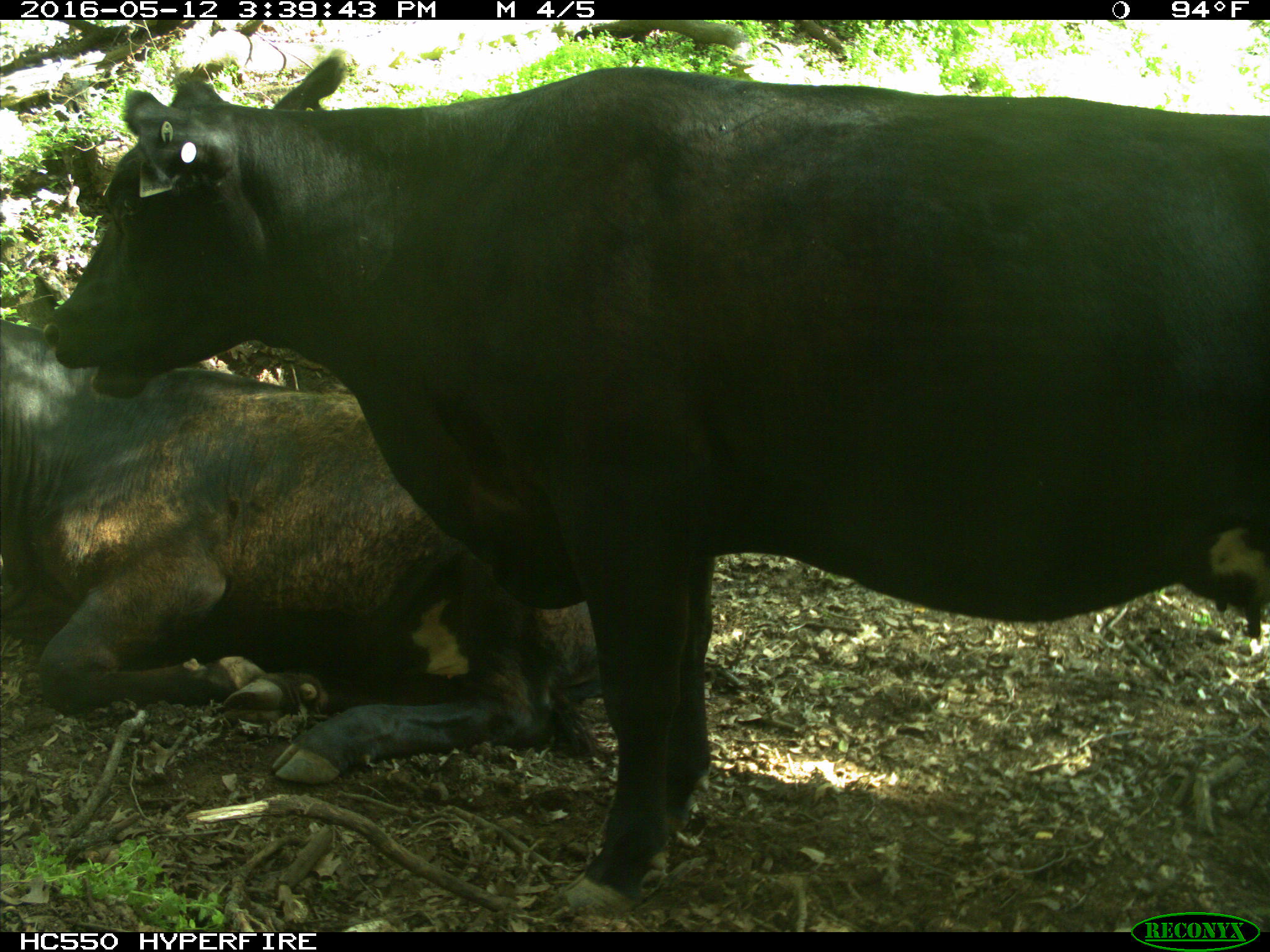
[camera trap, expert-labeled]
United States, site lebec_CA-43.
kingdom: Animalia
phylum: Chordata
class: Mammalia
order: Artiodactyla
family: Bovidae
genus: Bos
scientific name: Bos taurus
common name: domestic cow